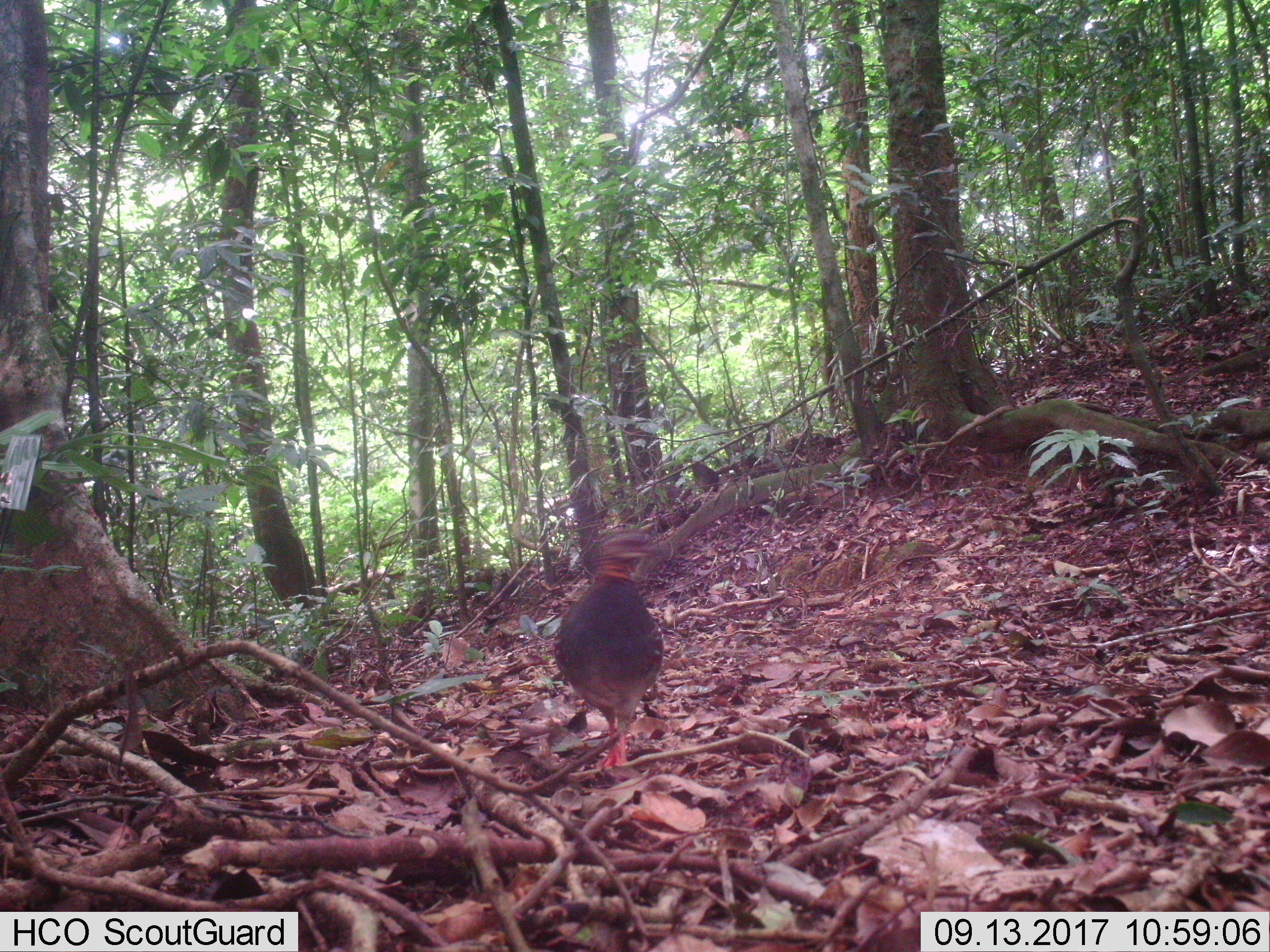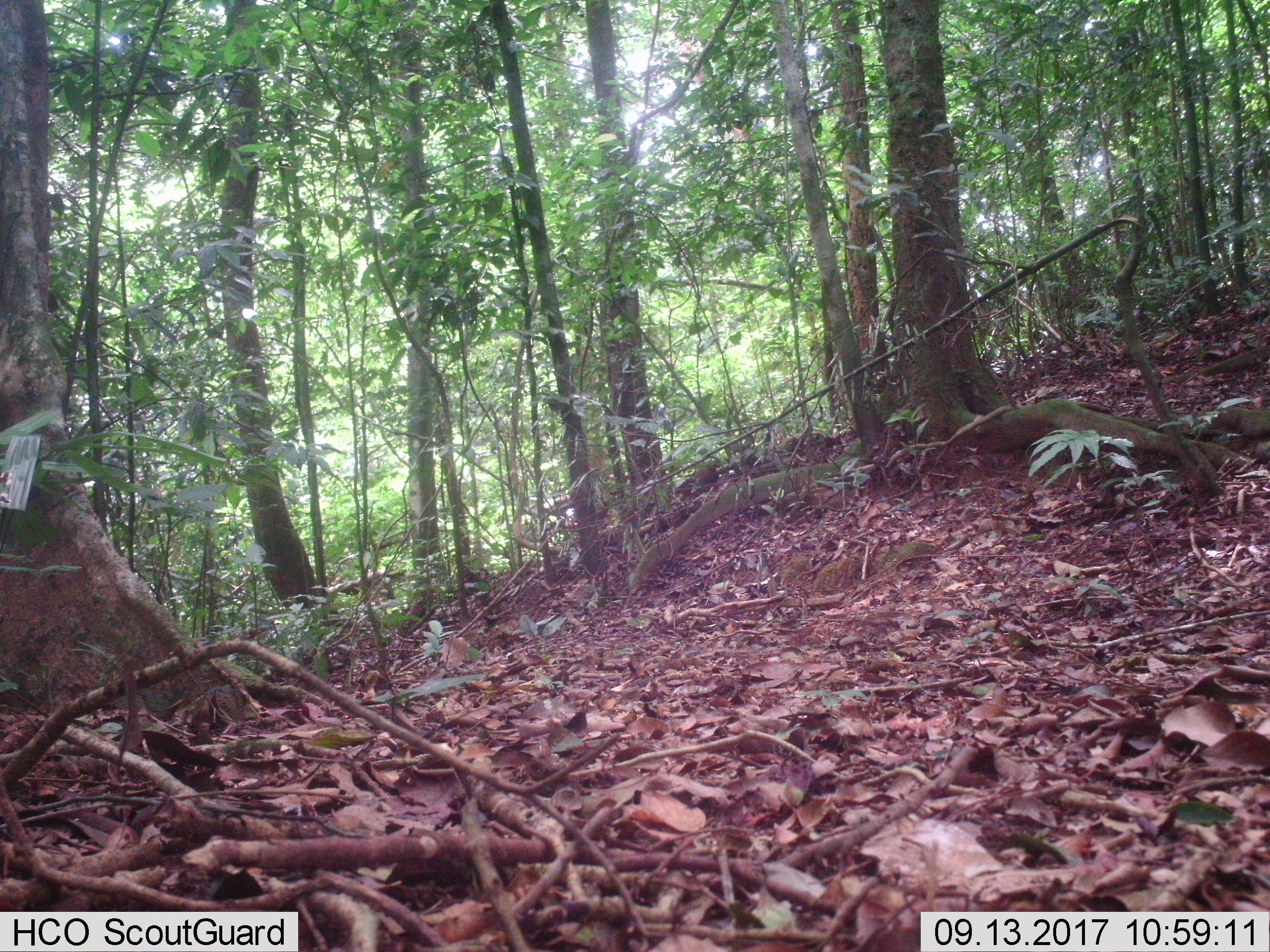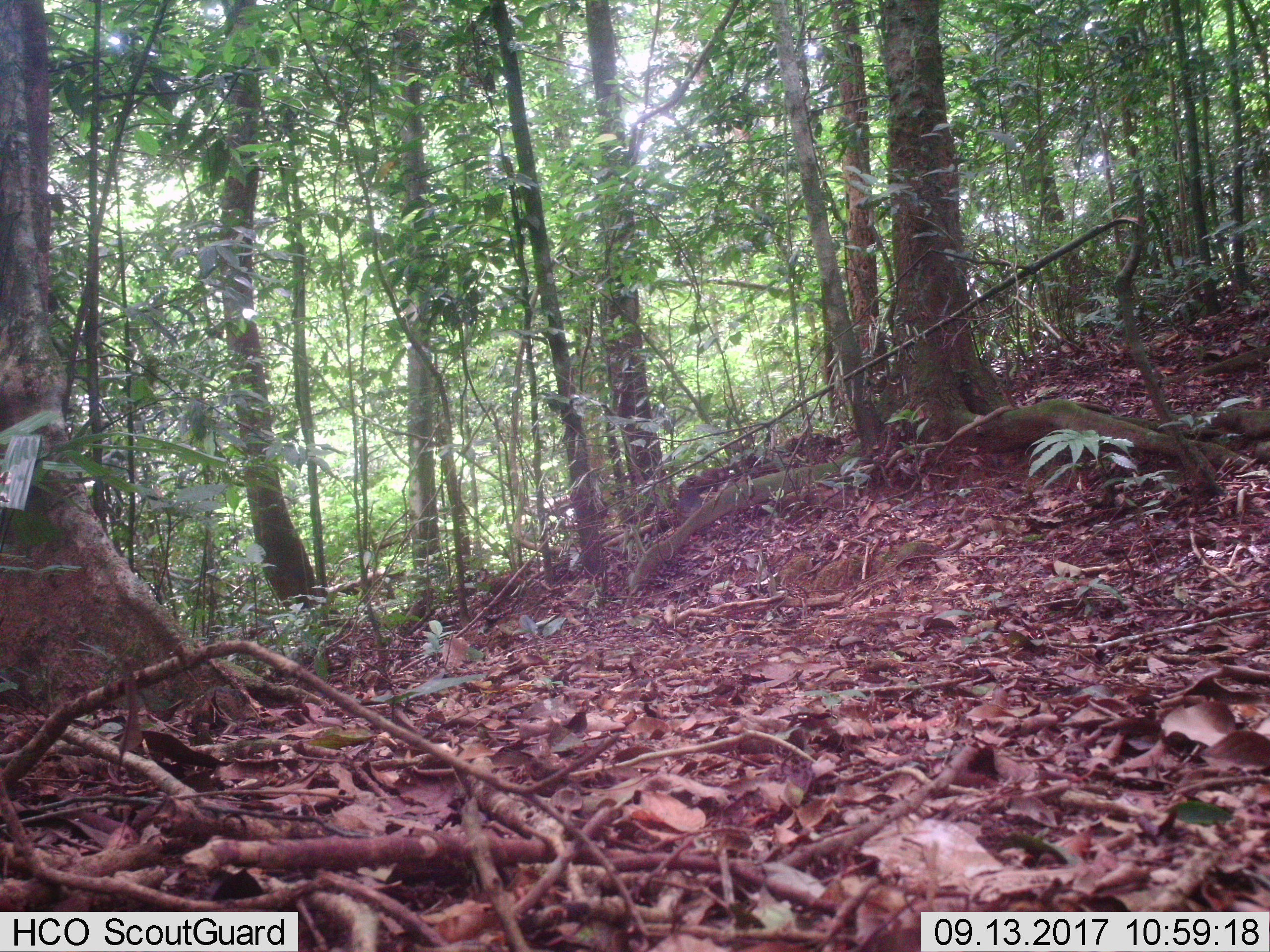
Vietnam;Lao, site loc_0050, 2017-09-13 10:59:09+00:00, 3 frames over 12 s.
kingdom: Animalia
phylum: Chordata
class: Aves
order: Galliformes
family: Phasianidae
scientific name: Phasianidae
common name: partridge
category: unidentified partridge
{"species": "unidentified partridge (partridge) (Phasianidae)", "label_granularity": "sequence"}